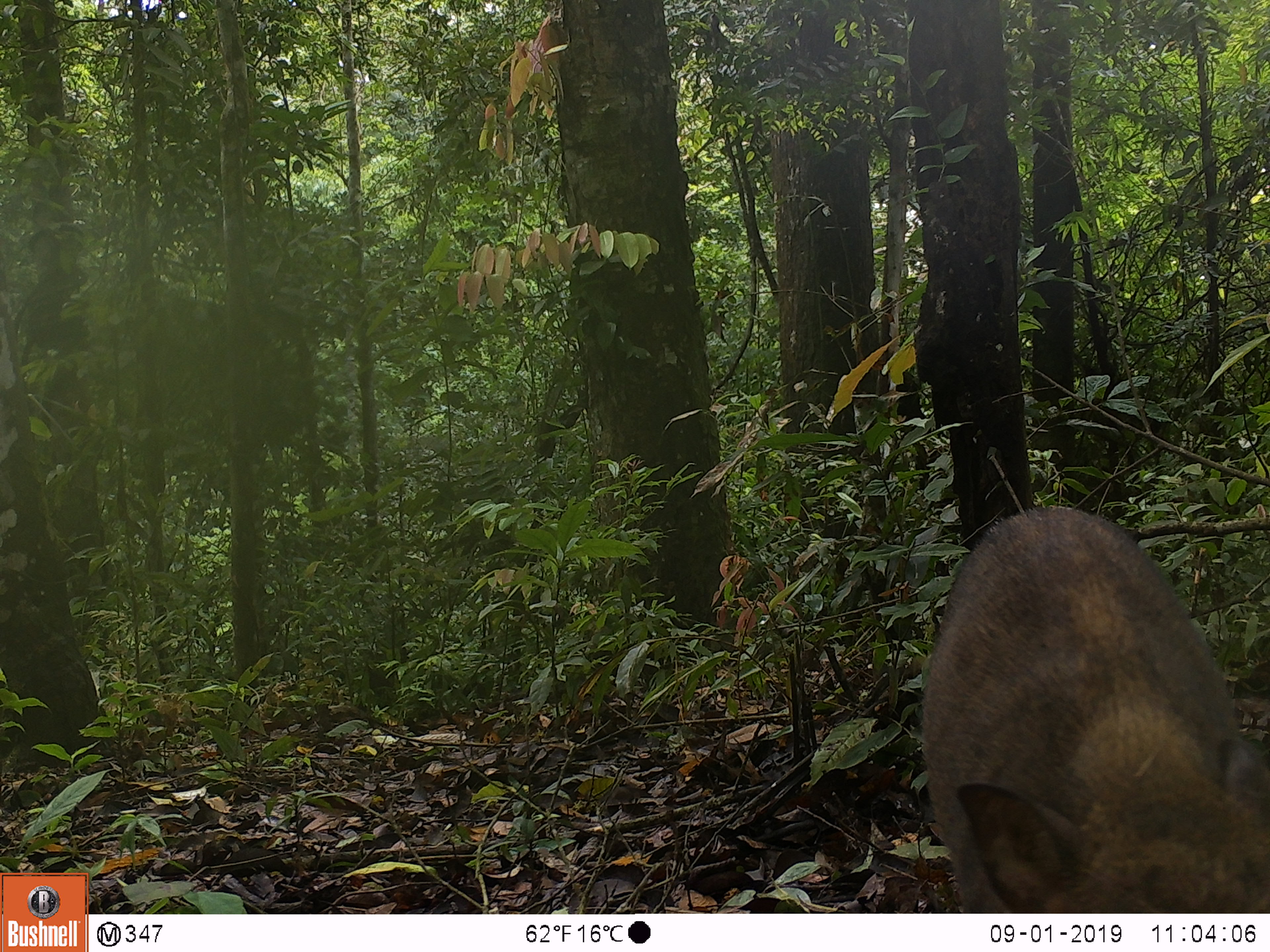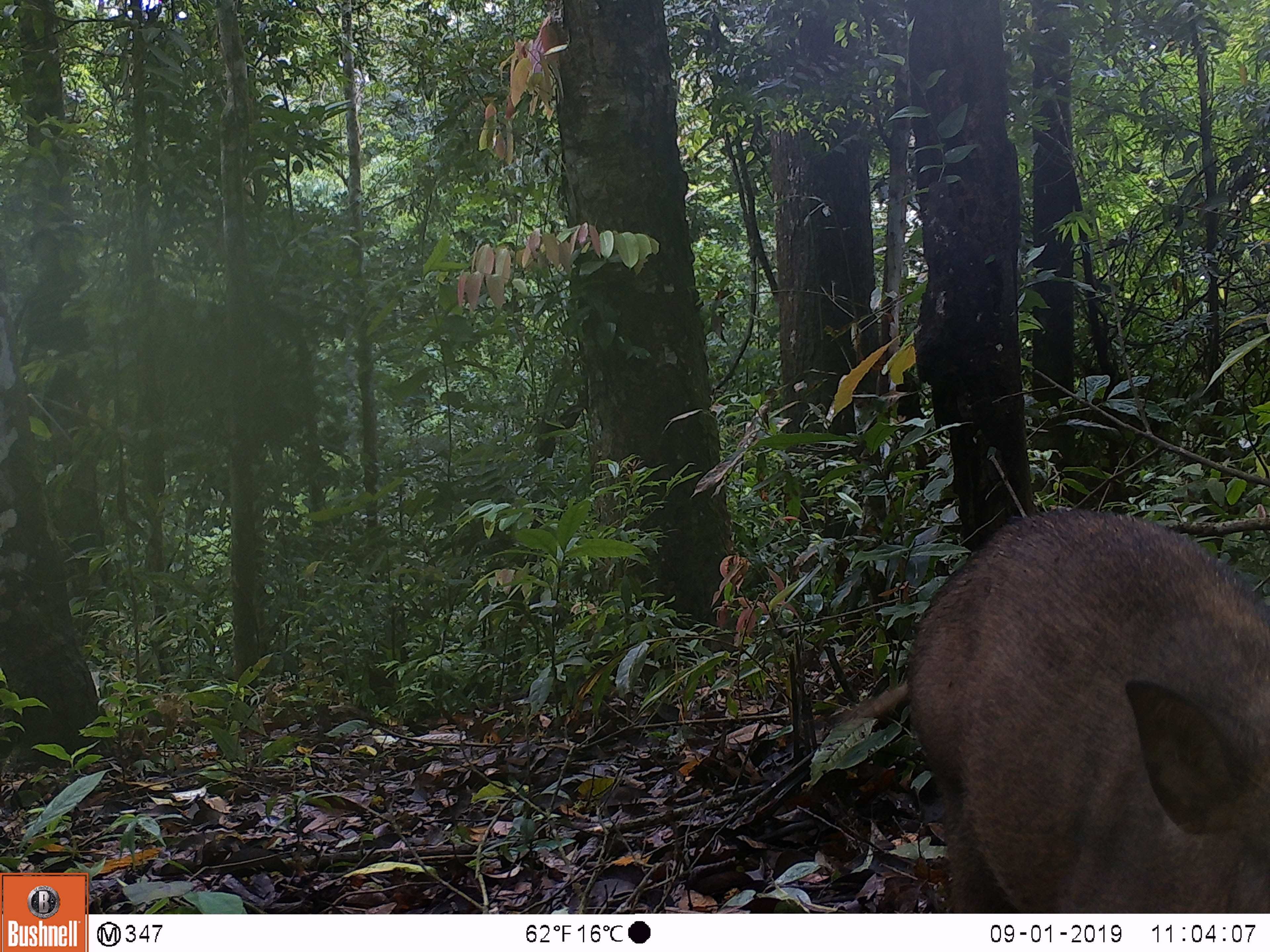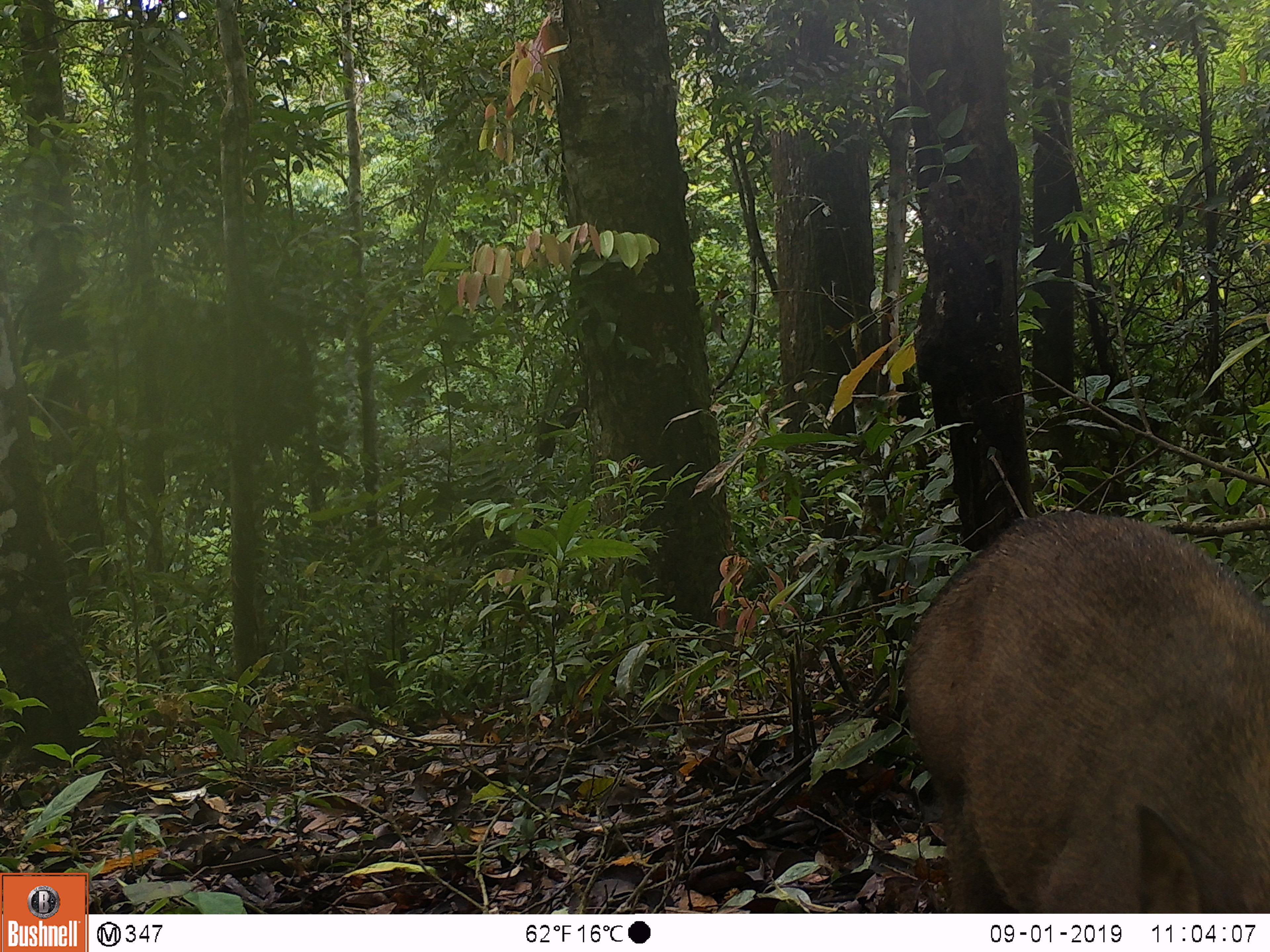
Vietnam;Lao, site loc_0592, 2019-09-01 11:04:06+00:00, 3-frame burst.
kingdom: Animalia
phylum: Chordata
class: Mammalia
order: Artiodactyla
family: Suidae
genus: Sus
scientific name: Sus scrofa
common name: eurasian wild pig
Eurasian wild pig (Sus scrofa). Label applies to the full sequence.